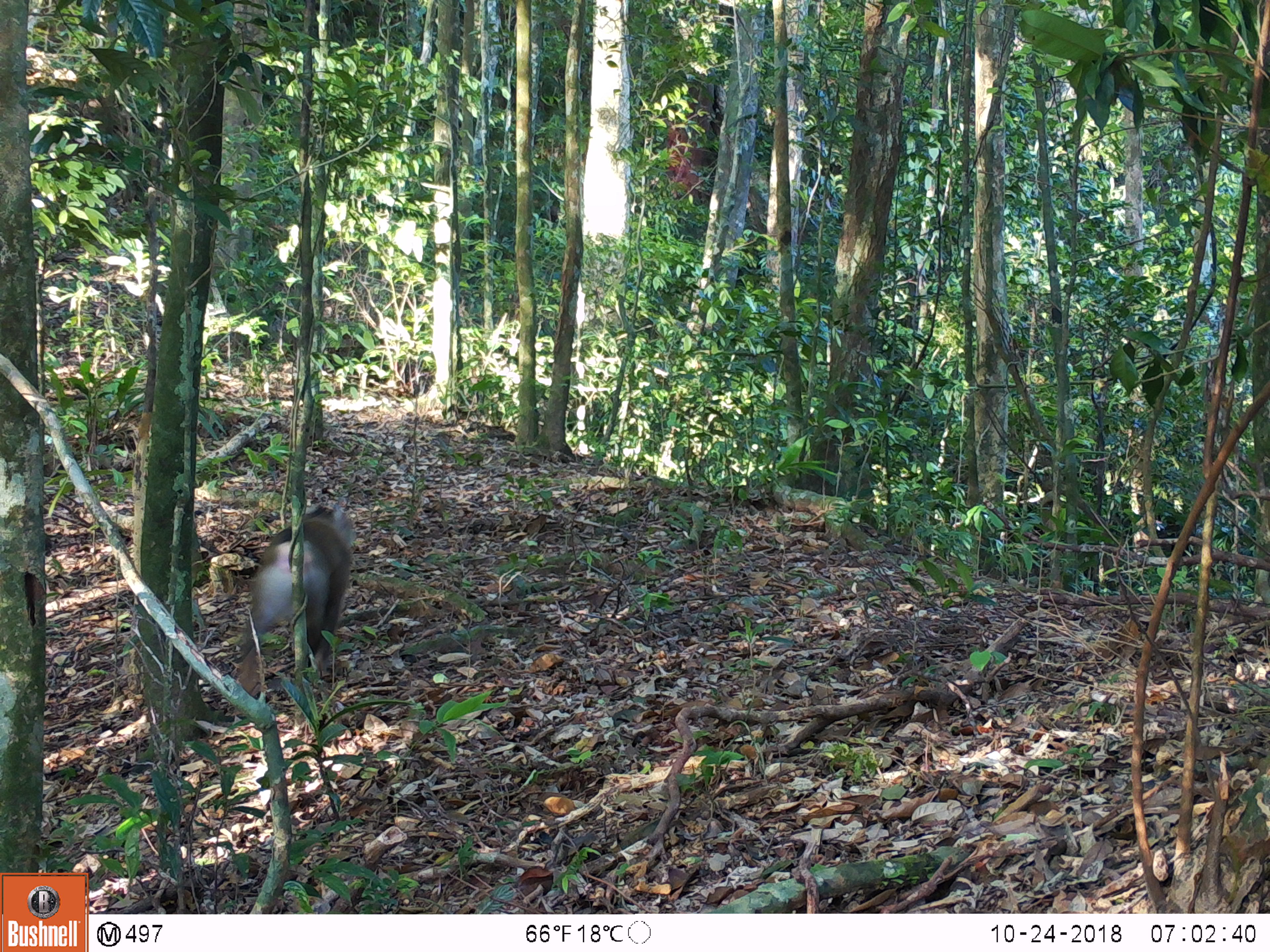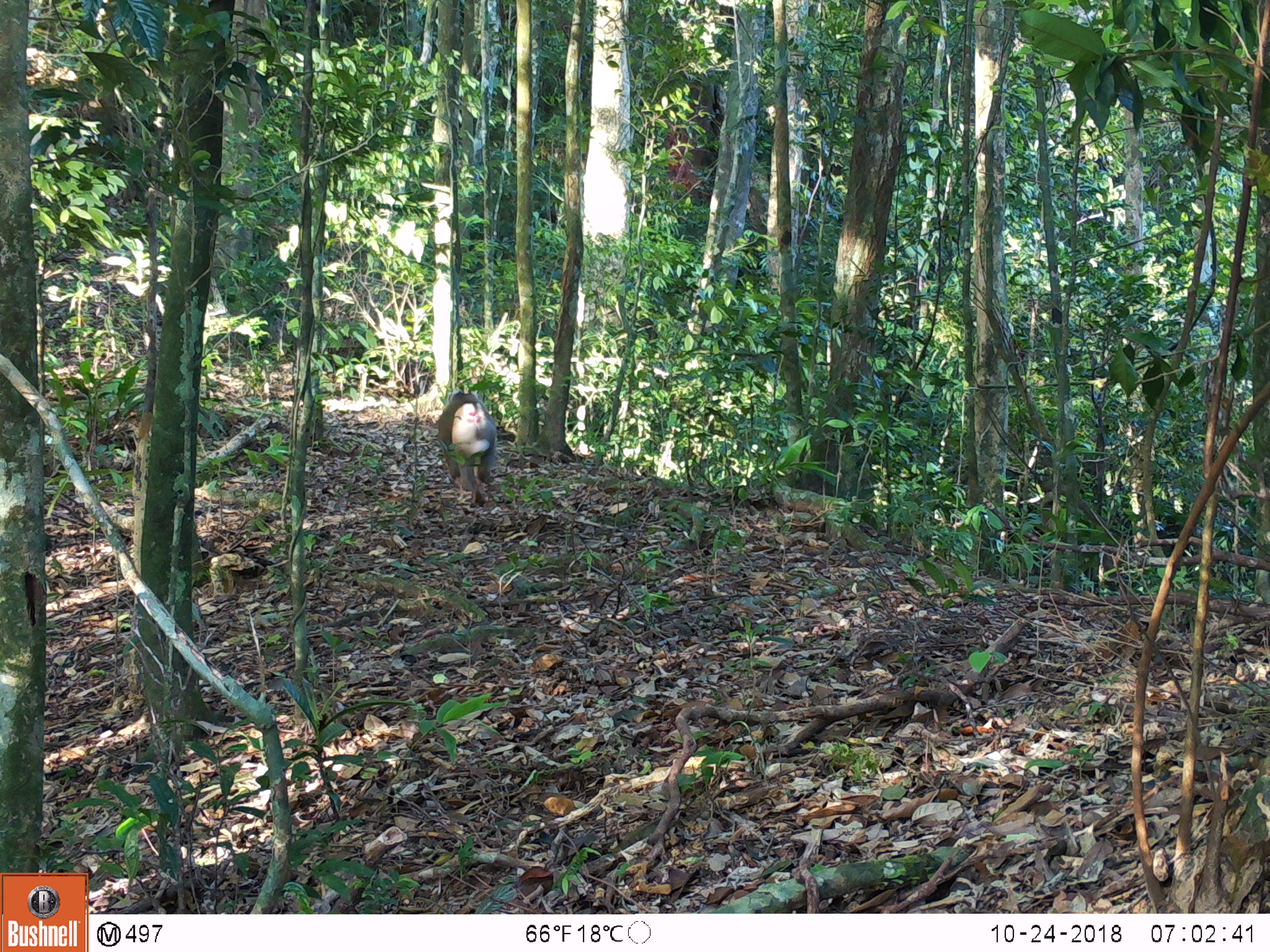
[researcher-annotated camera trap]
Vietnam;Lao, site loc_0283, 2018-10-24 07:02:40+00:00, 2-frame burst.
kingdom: Animalia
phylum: Chordata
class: Mammalia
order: Primates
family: Cercopithecidae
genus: Macaca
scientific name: Macaca nemestrina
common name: pig-tailed macaque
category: pig tailed macaque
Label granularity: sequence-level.